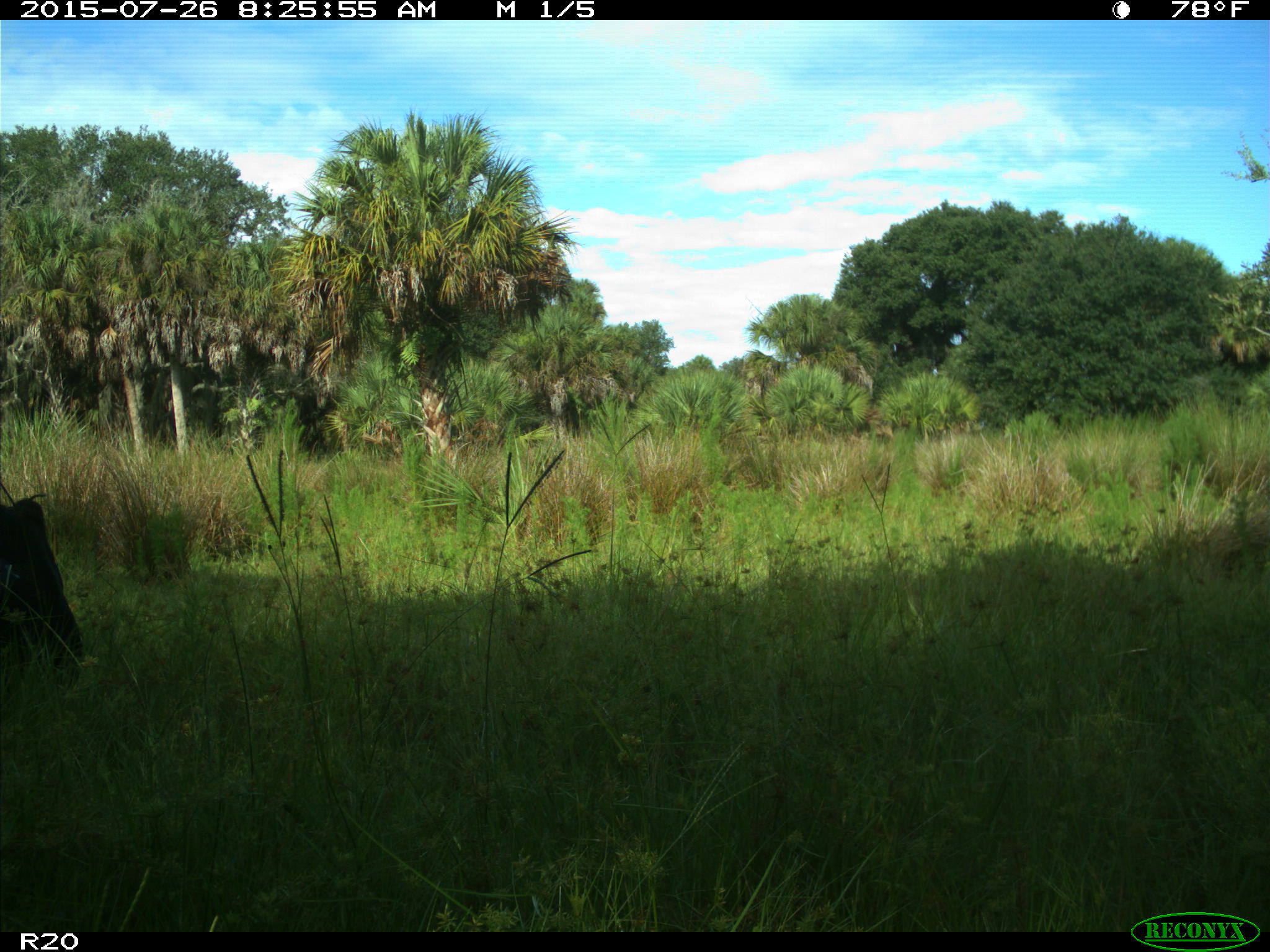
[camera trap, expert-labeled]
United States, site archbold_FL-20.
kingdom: Animalia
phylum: Chordata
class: Mammalia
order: Artiodactyla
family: Bovidae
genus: Bos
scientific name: Bos taurus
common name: domestic cow